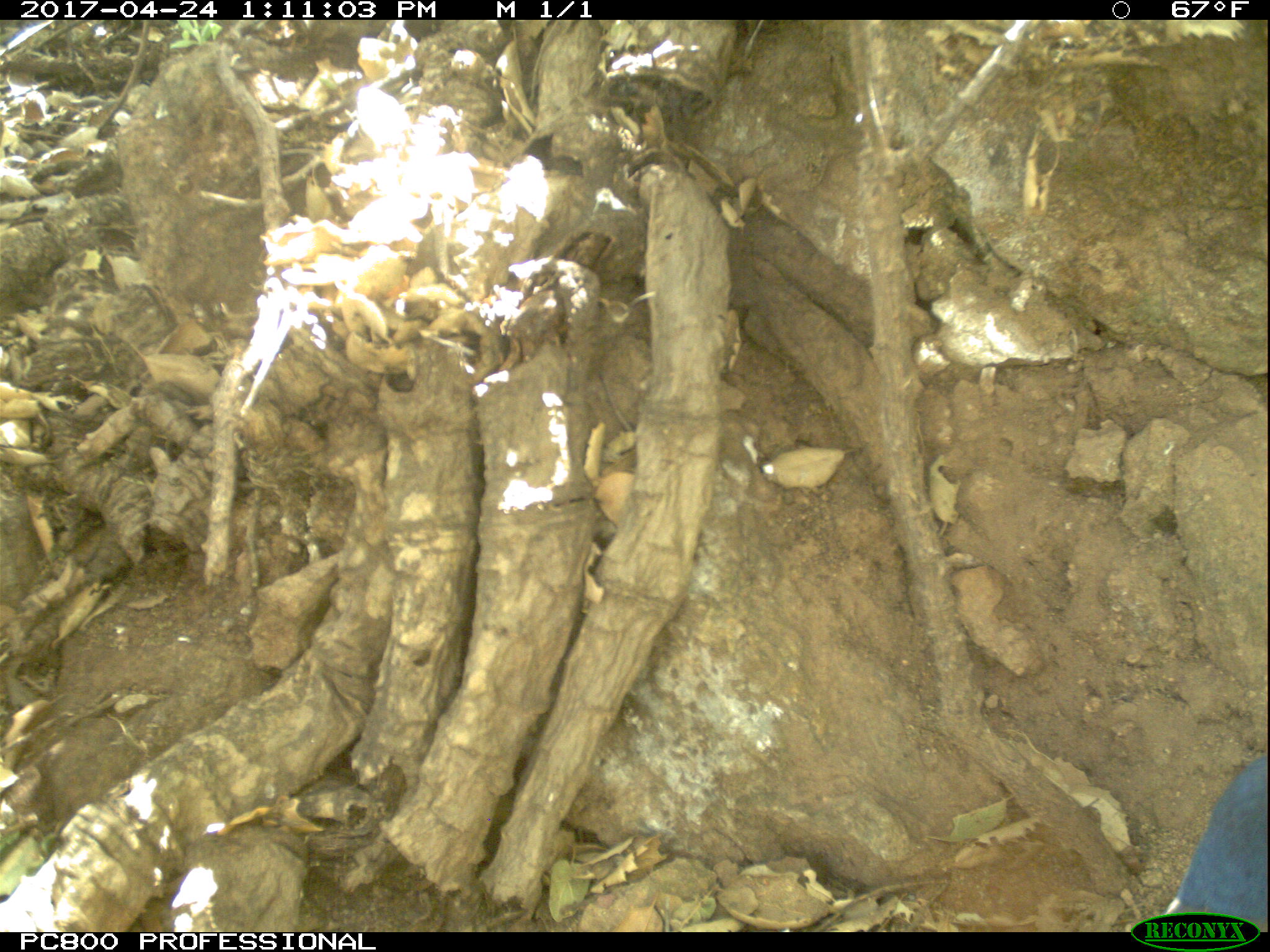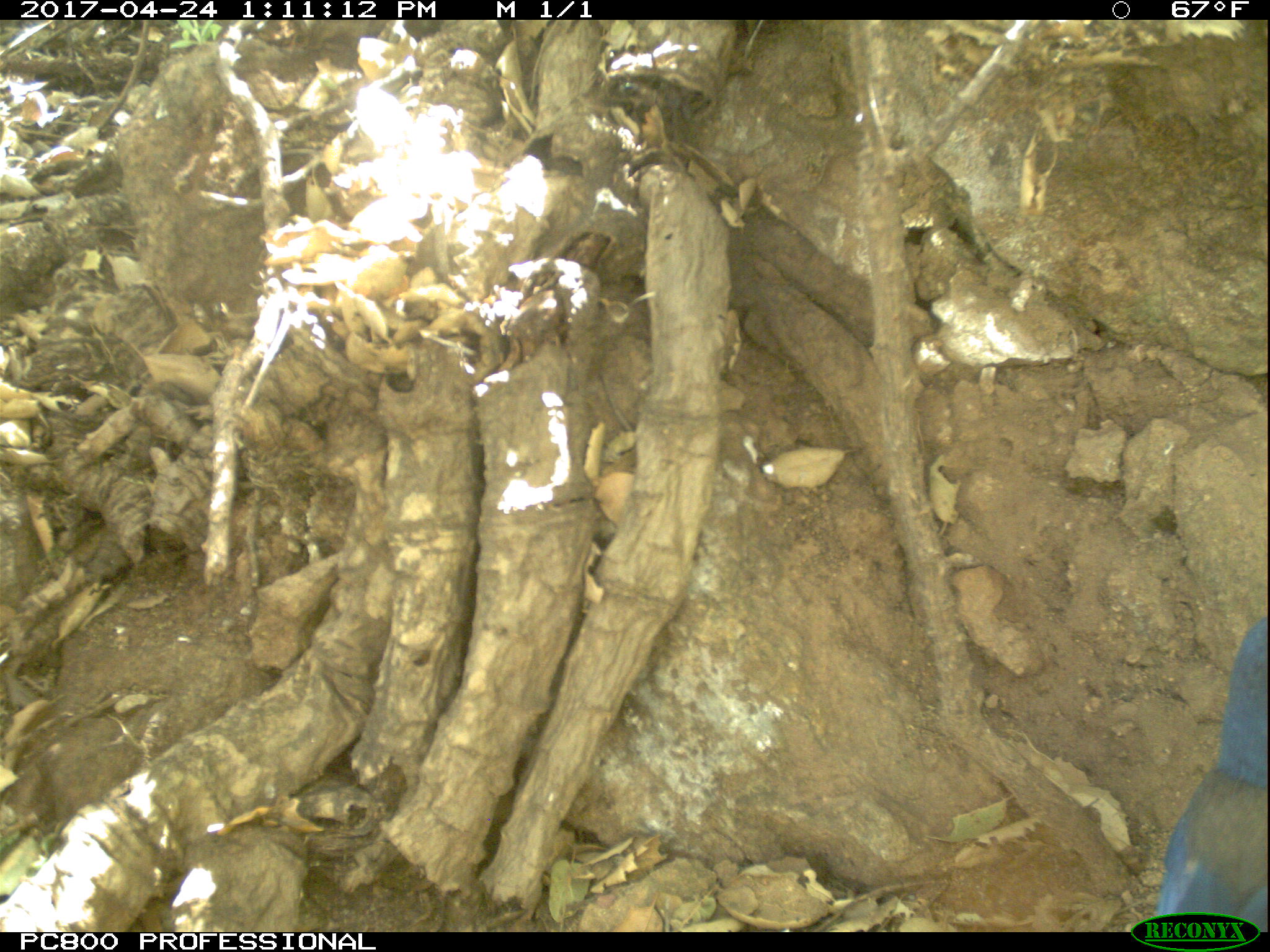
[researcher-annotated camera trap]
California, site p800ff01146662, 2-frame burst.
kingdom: Animalia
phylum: Chordata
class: Aves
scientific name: Aves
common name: bird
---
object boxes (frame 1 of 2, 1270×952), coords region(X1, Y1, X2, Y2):
bird: region(1158, 753, 1269, 931)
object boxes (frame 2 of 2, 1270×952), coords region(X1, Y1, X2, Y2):
bird: region(1153, 617, 1269, 932)